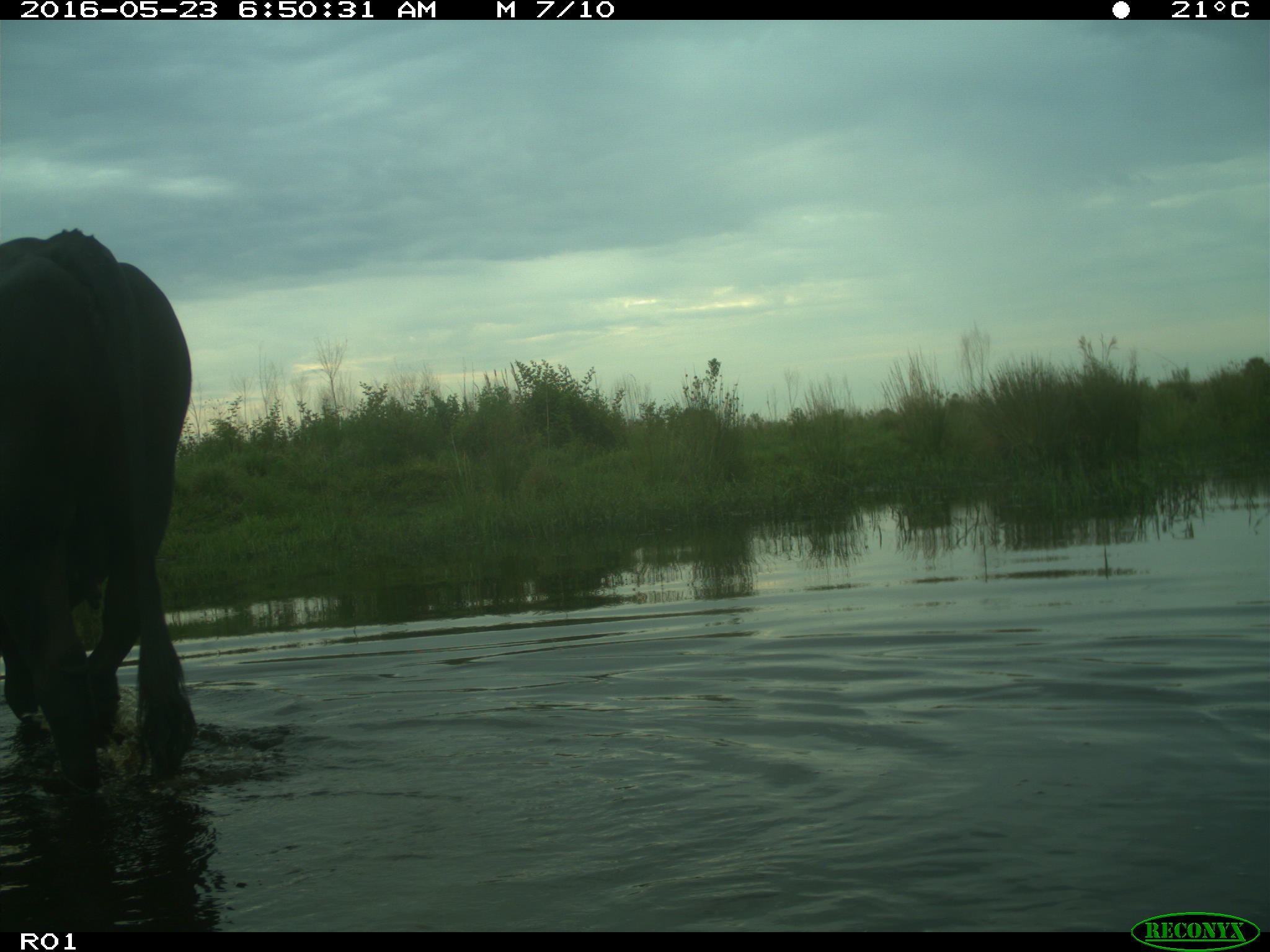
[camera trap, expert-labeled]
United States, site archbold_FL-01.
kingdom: Animalia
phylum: Chordata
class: Mammalia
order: Artiodactyla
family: Bovidae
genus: Bos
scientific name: Bos taurus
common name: domestic cow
Bos taurus (domestic cow).